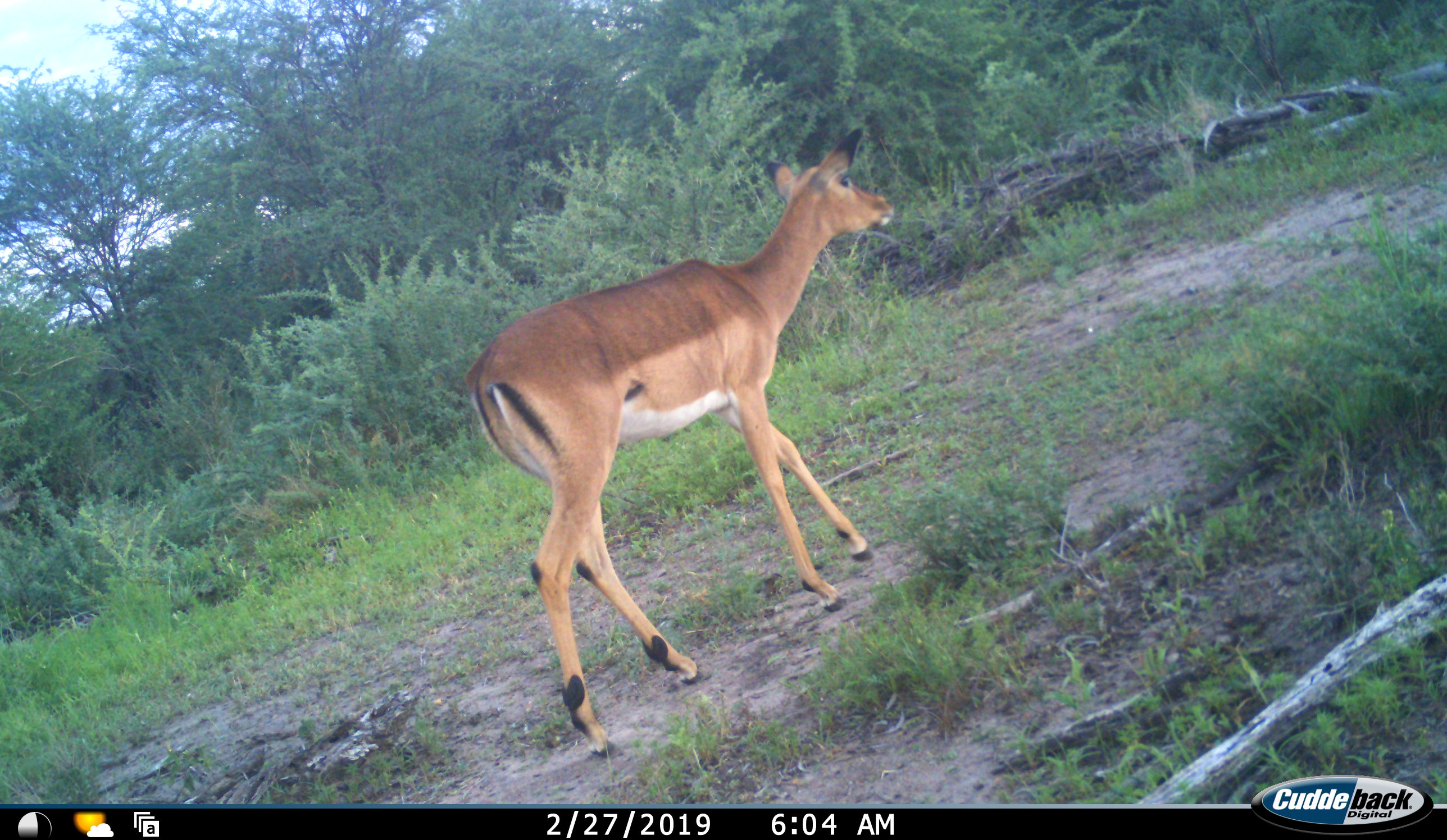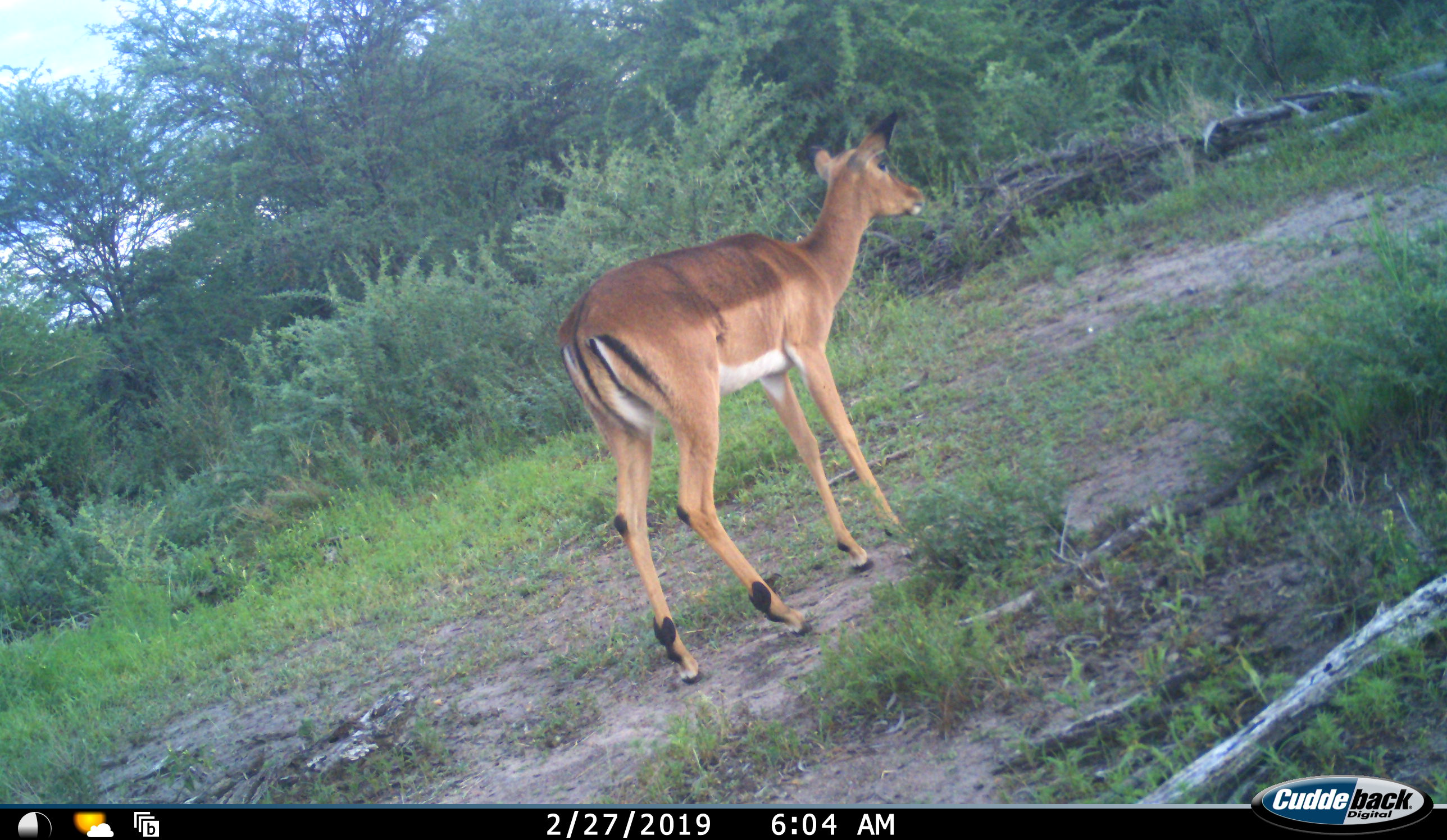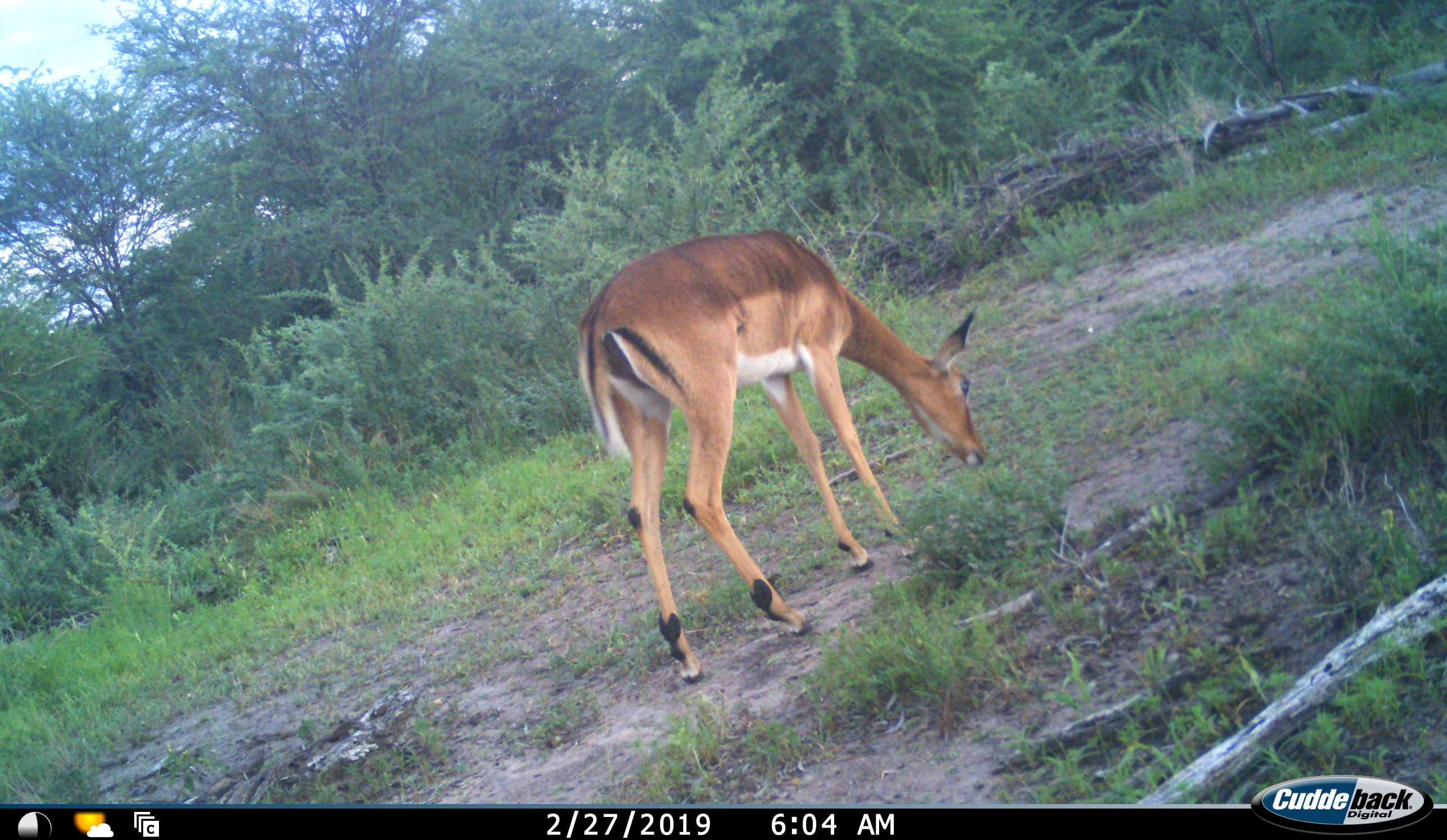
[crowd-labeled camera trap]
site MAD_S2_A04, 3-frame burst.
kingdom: Animalia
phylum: Chordata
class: Mammalia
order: Artiodactyla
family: Bovidae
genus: Aepyceros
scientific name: Aepyceros melampus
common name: impala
Impala (Aepyceros melampus), count 1. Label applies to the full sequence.